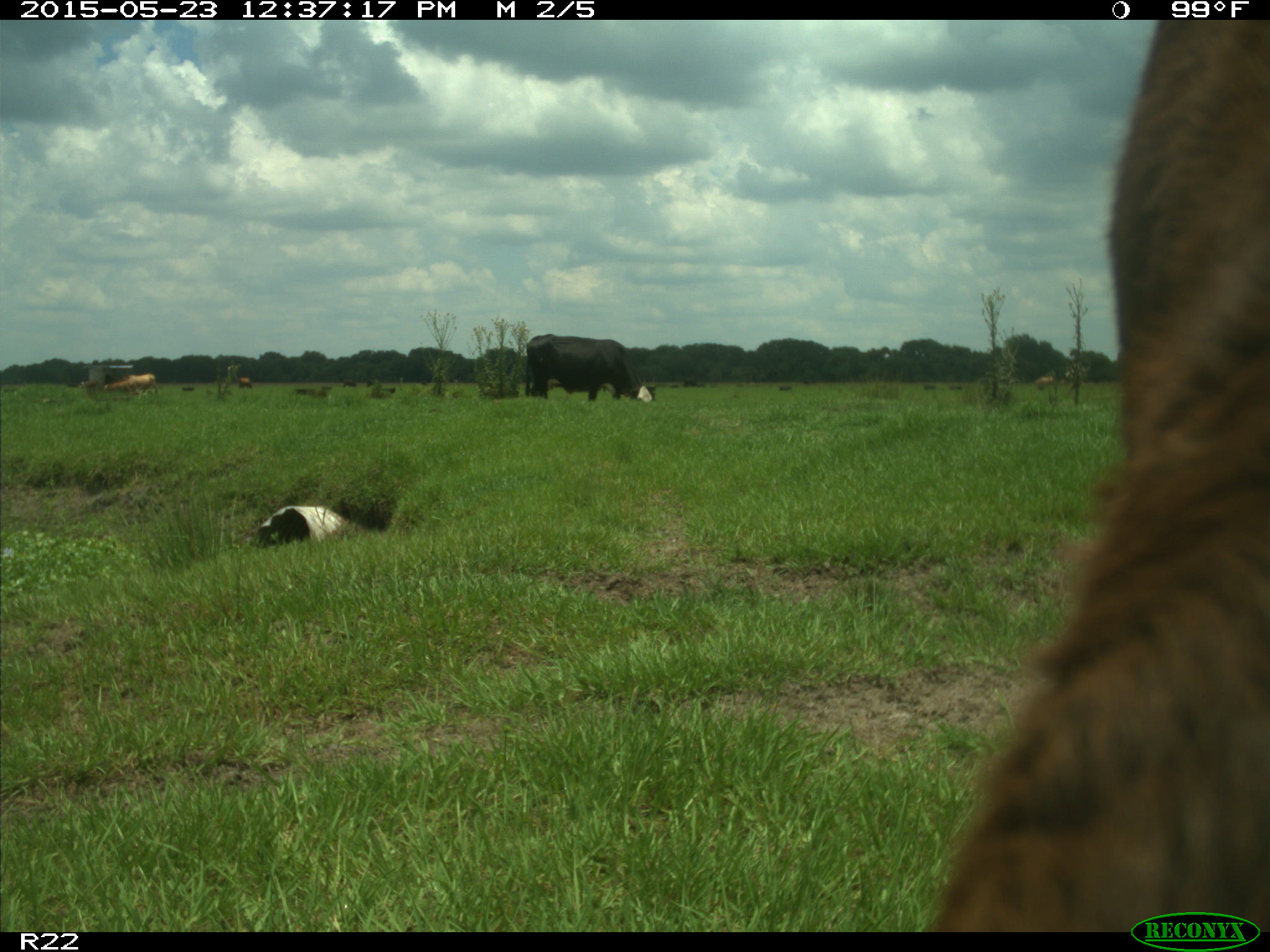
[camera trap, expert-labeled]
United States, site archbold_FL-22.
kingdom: Animalia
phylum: Chordata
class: Mammalia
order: Artiodactyla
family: Bovidae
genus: Bos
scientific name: Bos taurus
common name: domestic cow